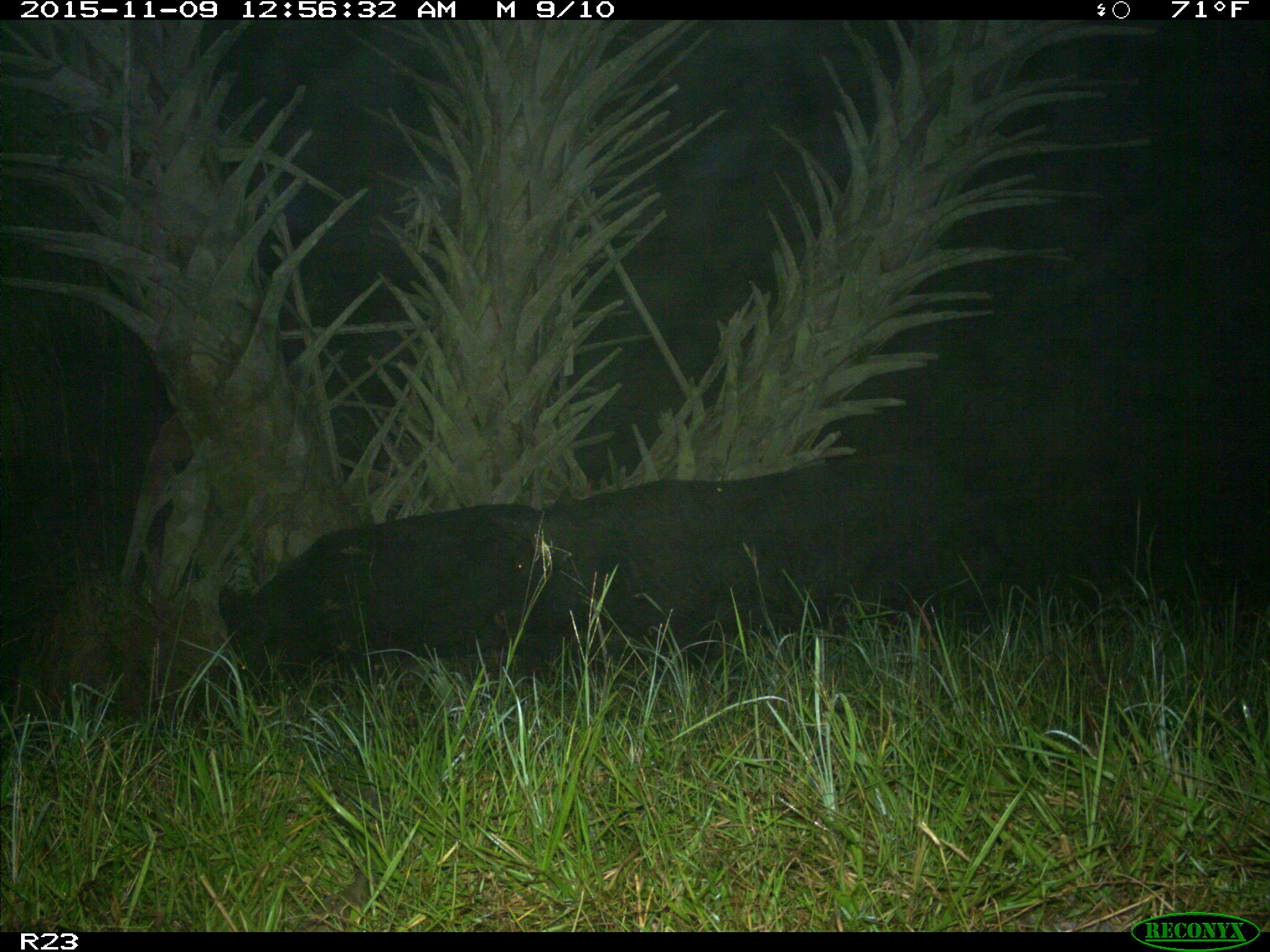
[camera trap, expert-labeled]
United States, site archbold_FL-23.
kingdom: Animalia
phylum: Chordata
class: Mammalia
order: Artiodactyla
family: Suidae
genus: Sus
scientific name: Sus scrofa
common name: wild boar